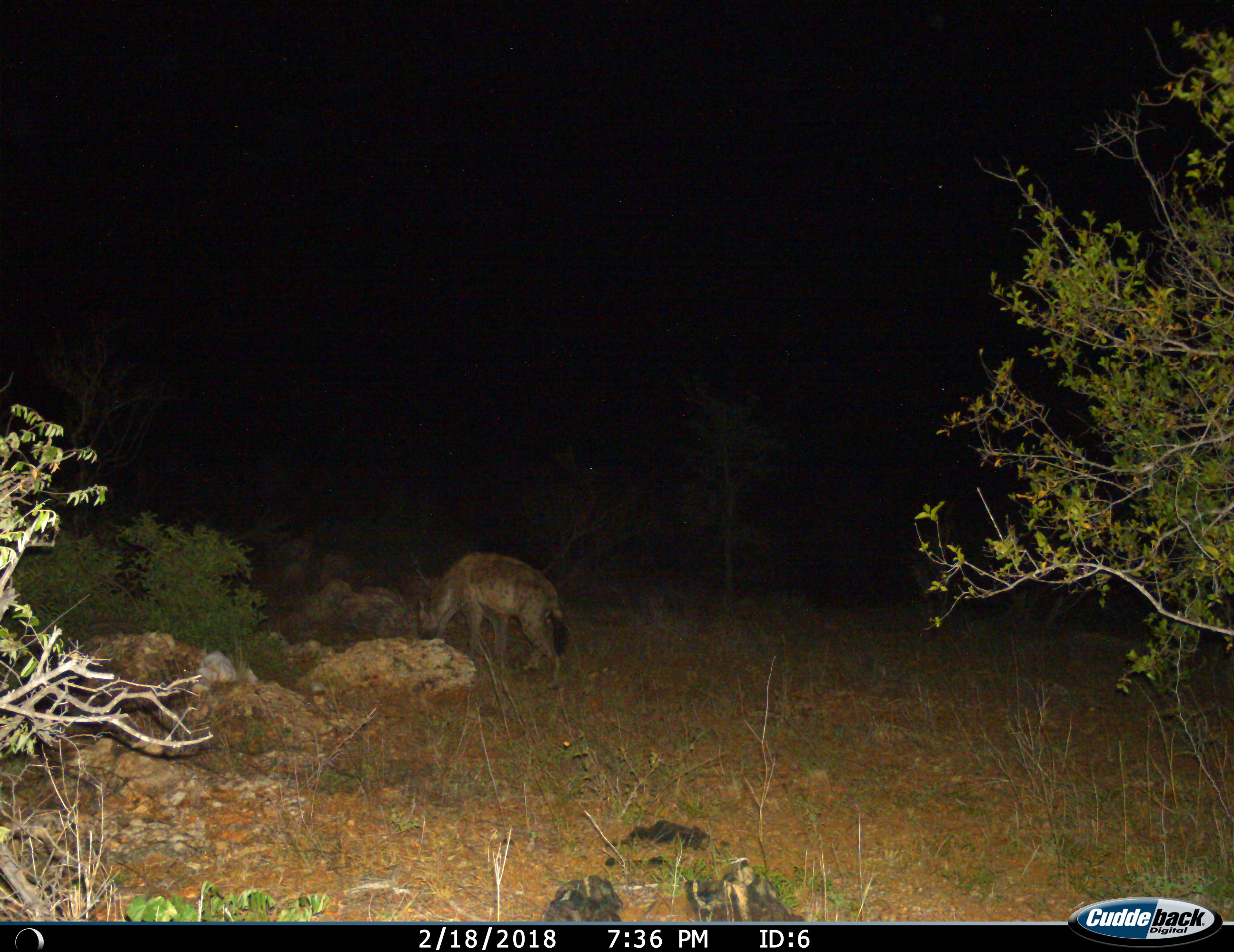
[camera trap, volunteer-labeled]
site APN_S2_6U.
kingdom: Animalia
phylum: Chordata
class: Mammalia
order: Carnivora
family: Hyaenidae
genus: Crocuta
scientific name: Crocuta crocuta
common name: spotted hyena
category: hyenaspotted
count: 1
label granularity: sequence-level